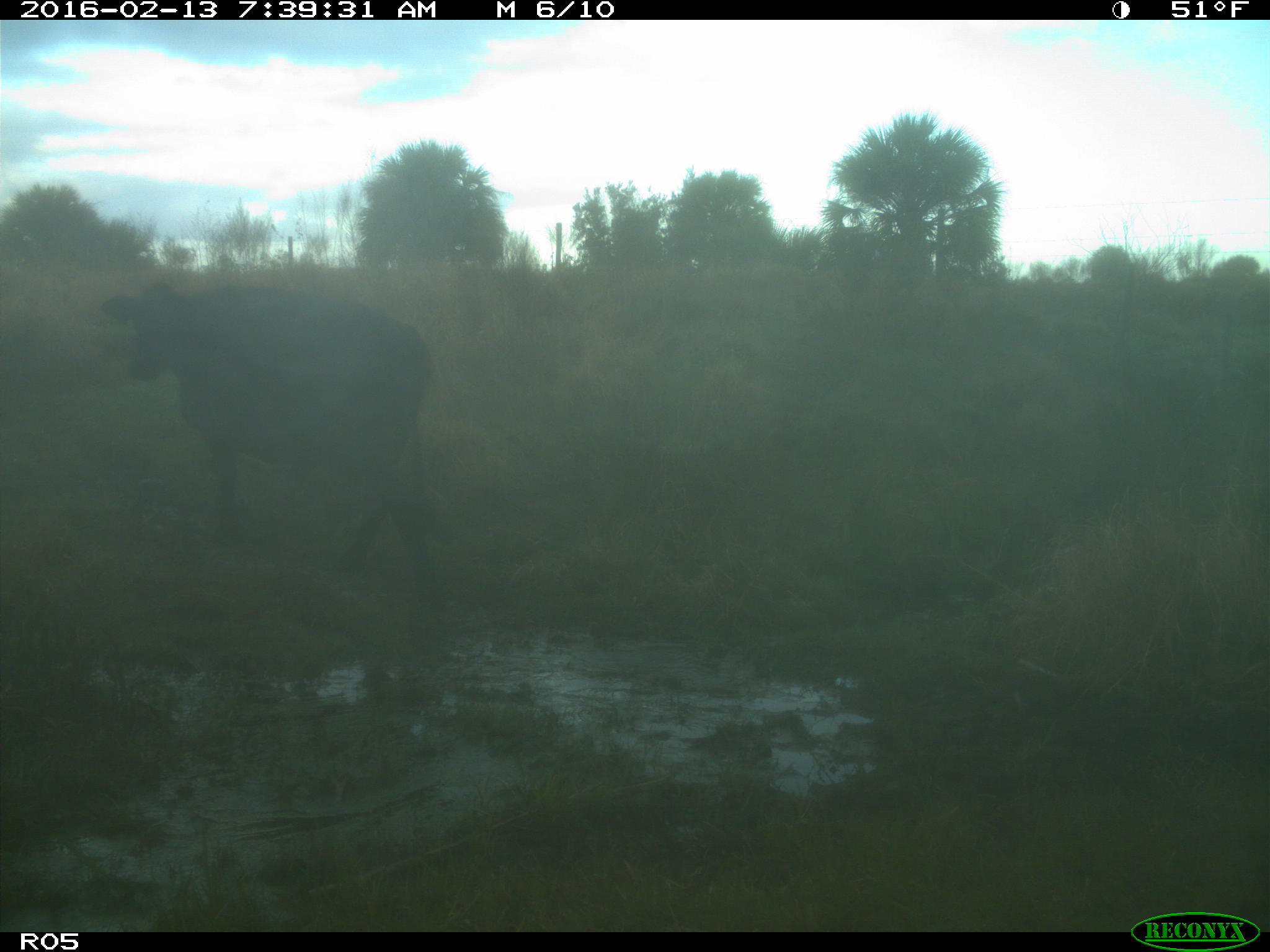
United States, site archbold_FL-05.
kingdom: Animalia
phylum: Chordata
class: Mammalia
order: Artiodactyla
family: Bovidae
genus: Bos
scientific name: Bos taurus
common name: domestic cow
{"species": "Bos taurus (domestic cow)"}